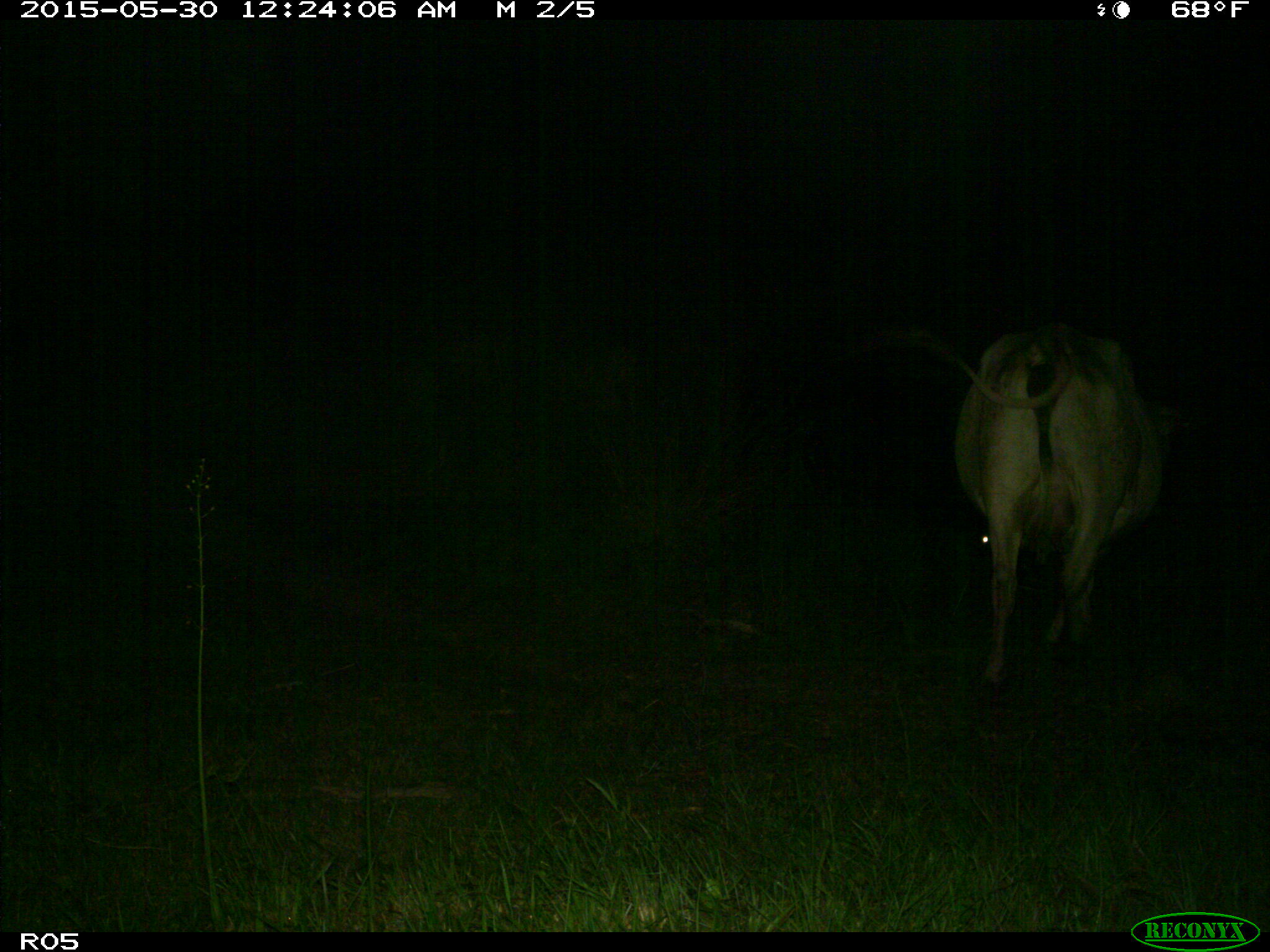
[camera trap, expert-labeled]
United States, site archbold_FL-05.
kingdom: Animalia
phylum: Chordata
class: Mammalia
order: Artiodactyla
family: Bovidae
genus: Bos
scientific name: Bos taurus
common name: domestic cow